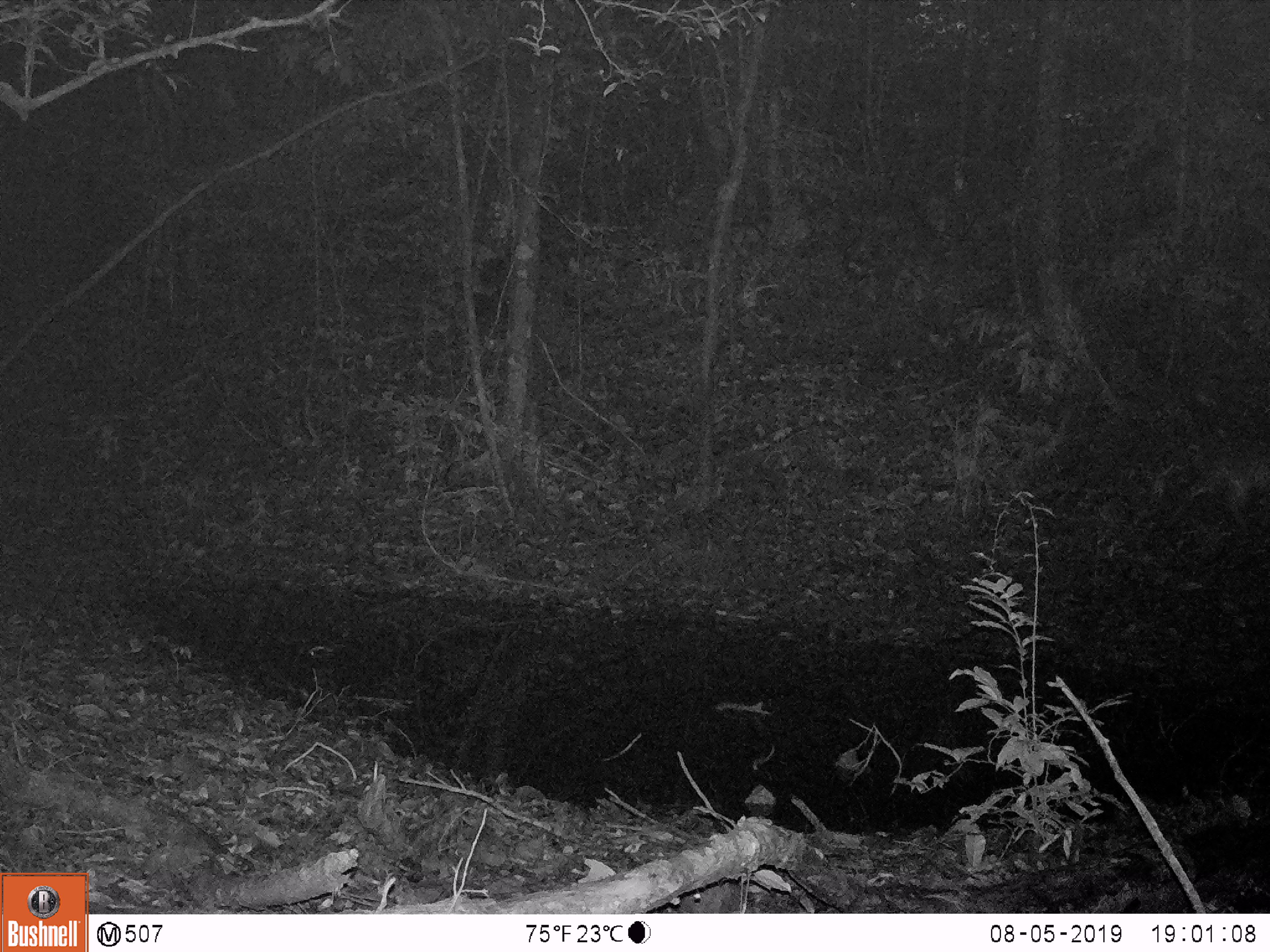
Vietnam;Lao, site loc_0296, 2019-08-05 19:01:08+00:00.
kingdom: Animalia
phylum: Chordata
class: Mammalia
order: Artiodactyla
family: Cervidae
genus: Muntiacus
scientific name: Muntiacus vuquangensis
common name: large-antlered muntjac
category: large antlered muntjac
Large antlered muntjac (large-antlered muntjac) (Muntiacus vuquangensis). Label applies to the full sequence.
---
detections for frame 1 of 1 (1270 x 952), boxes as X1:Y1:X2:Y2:
large antlered muntjac: 1186:429:1270:533